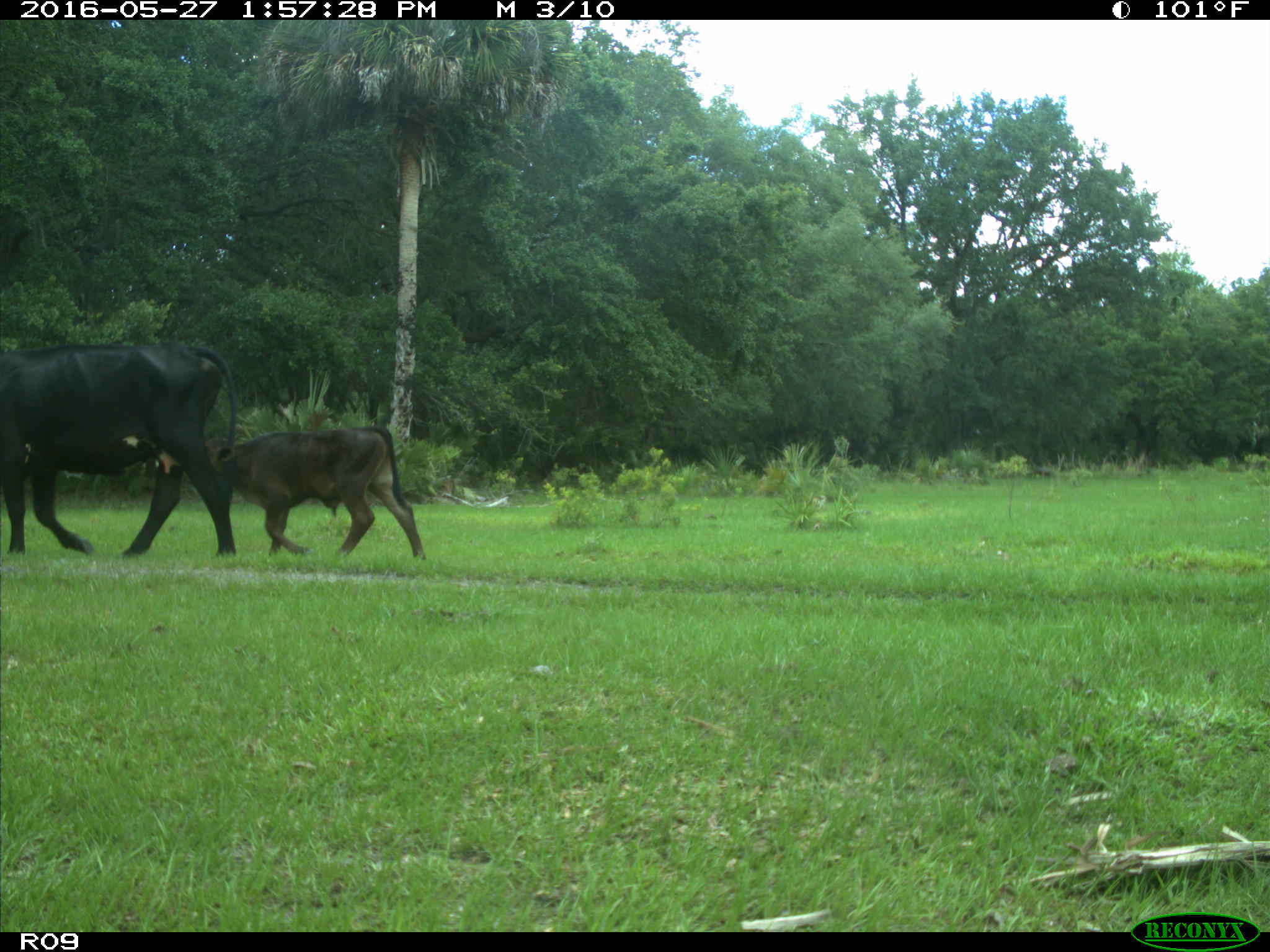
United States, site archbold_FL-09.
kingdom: Animalia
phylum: Chordata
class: Mammalia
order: Artiodactyla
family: Bovidae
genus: Bos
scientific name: Bos taurus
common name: domestic cow